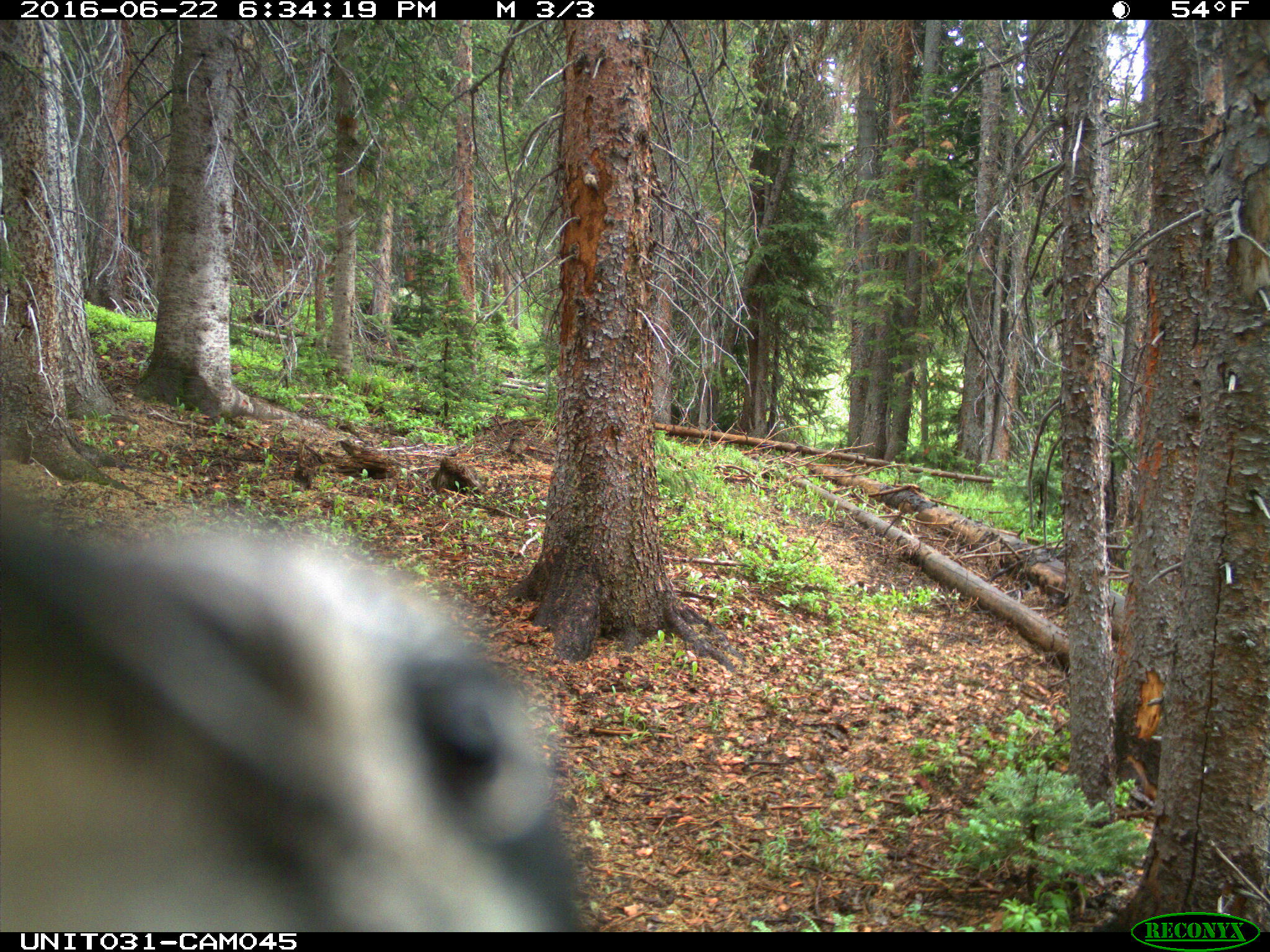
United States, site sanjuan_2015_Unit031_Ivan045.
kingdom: Animalia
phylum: Chordata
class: Aves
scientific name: Aves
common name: birds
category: unidentified bird